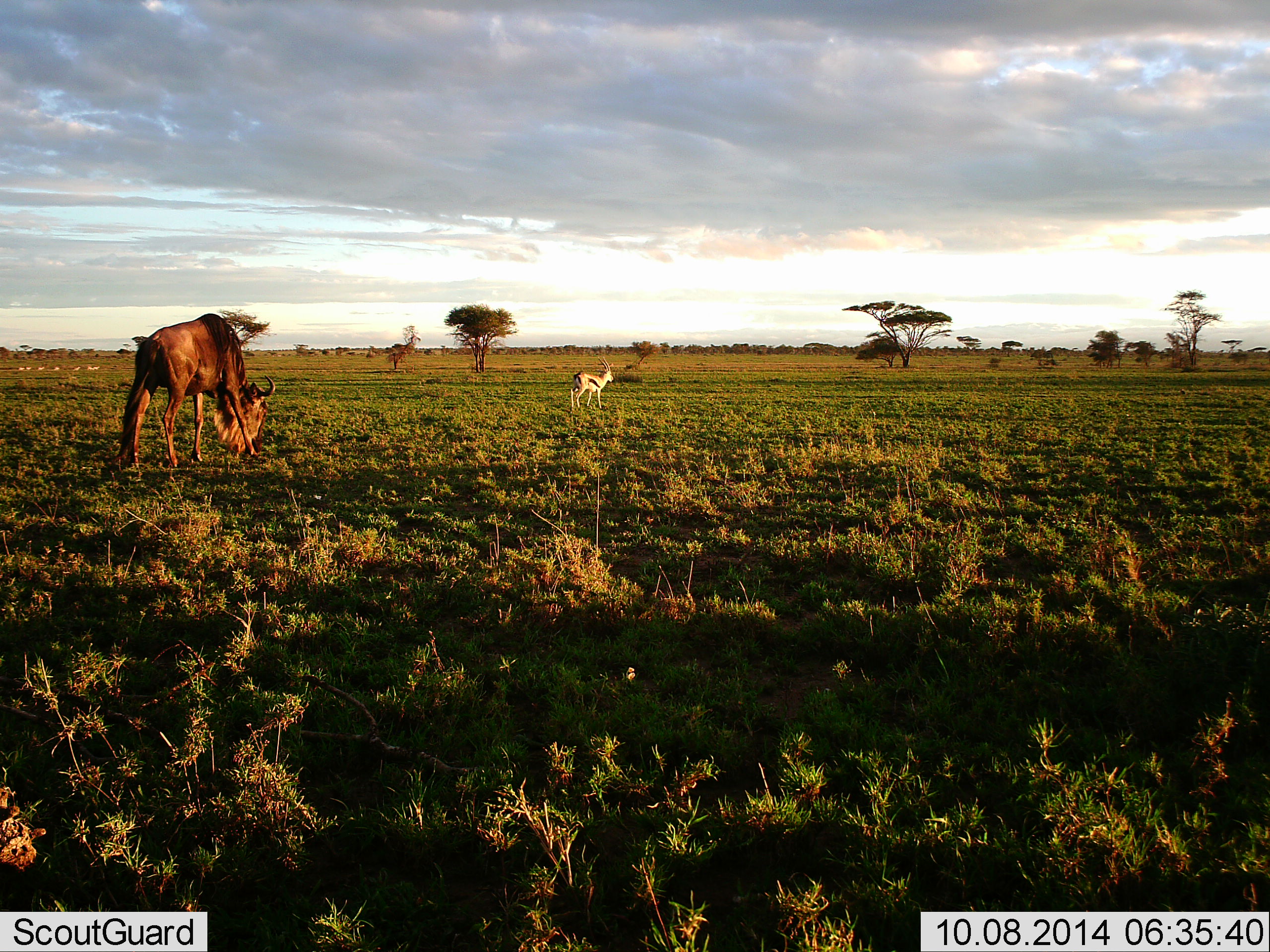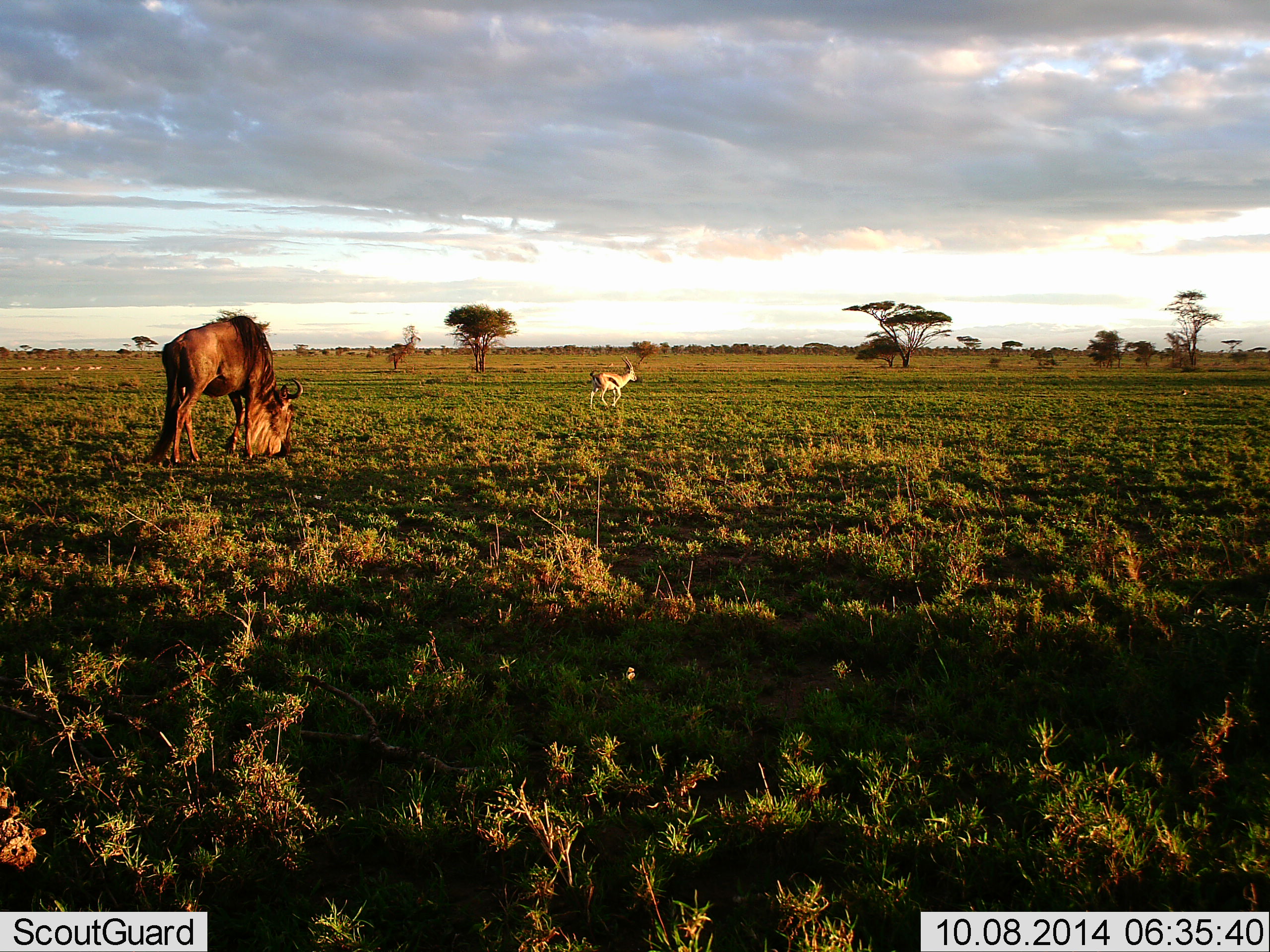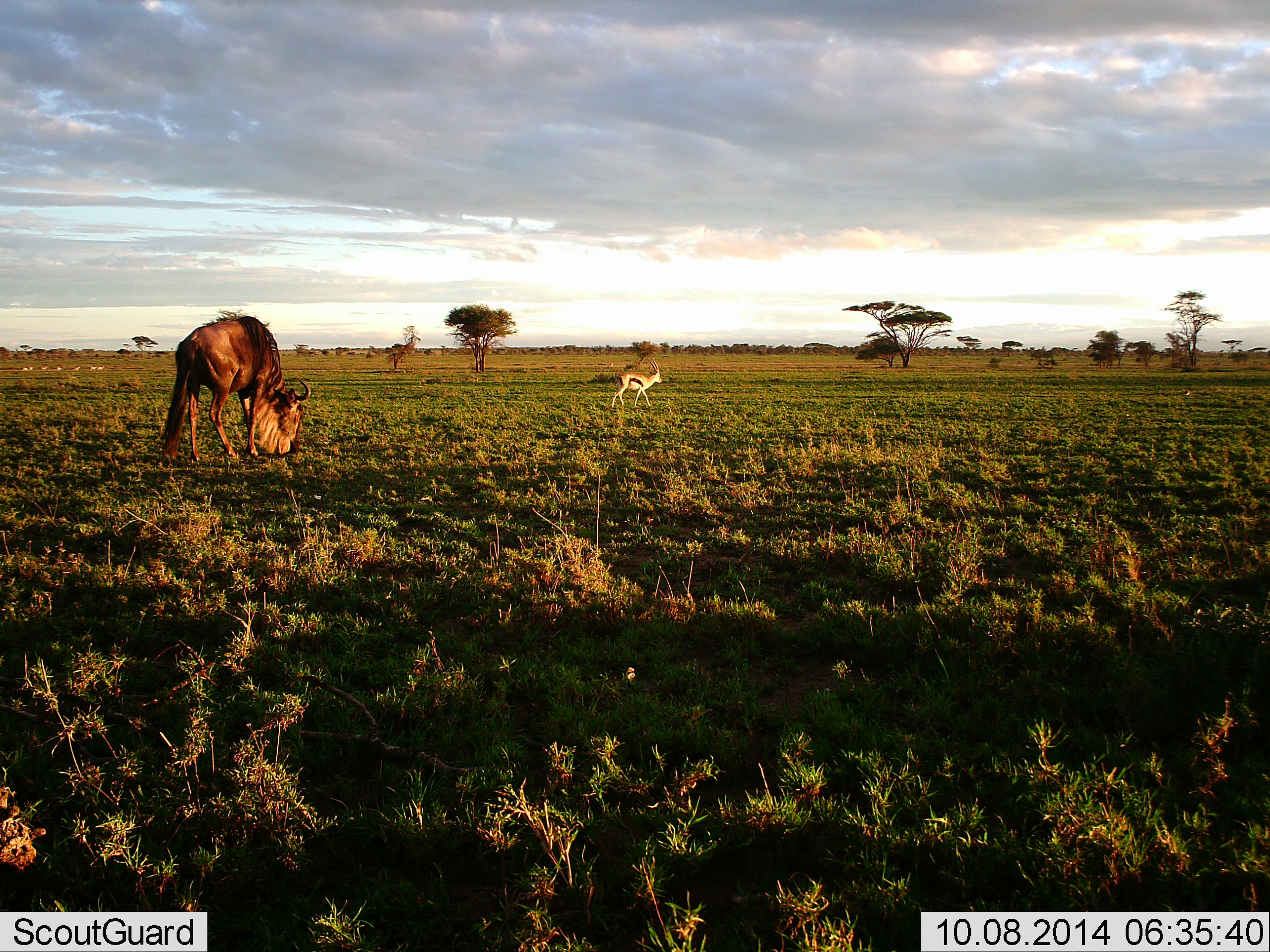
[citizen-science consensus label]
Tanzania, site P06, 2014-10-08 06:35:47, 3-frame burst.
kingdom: Animalia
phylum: Chordata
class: Mammalia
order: Artiodactyla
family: Bovidae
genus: Eudorcas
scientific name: Eudorcas thomsonii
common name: thomson's gazelle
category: gazellethomsons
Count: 1.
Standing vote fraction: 0%.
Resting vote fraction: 0%.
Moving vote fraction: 100%.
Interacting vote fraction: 0%.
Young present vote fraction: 0%.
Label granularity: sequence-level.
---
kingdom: Animalia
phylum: Chordata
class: Mammalia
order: Artiodactyla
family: Bovidae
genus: Connochaetes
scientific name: Connochaetes taurinus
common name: blue wildebeest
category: wildebeest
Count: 1.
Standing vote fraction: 17%.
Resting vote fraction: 0%.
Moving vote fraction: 25%.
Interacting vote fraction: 0%.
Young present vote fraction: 0%.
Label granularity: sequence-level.